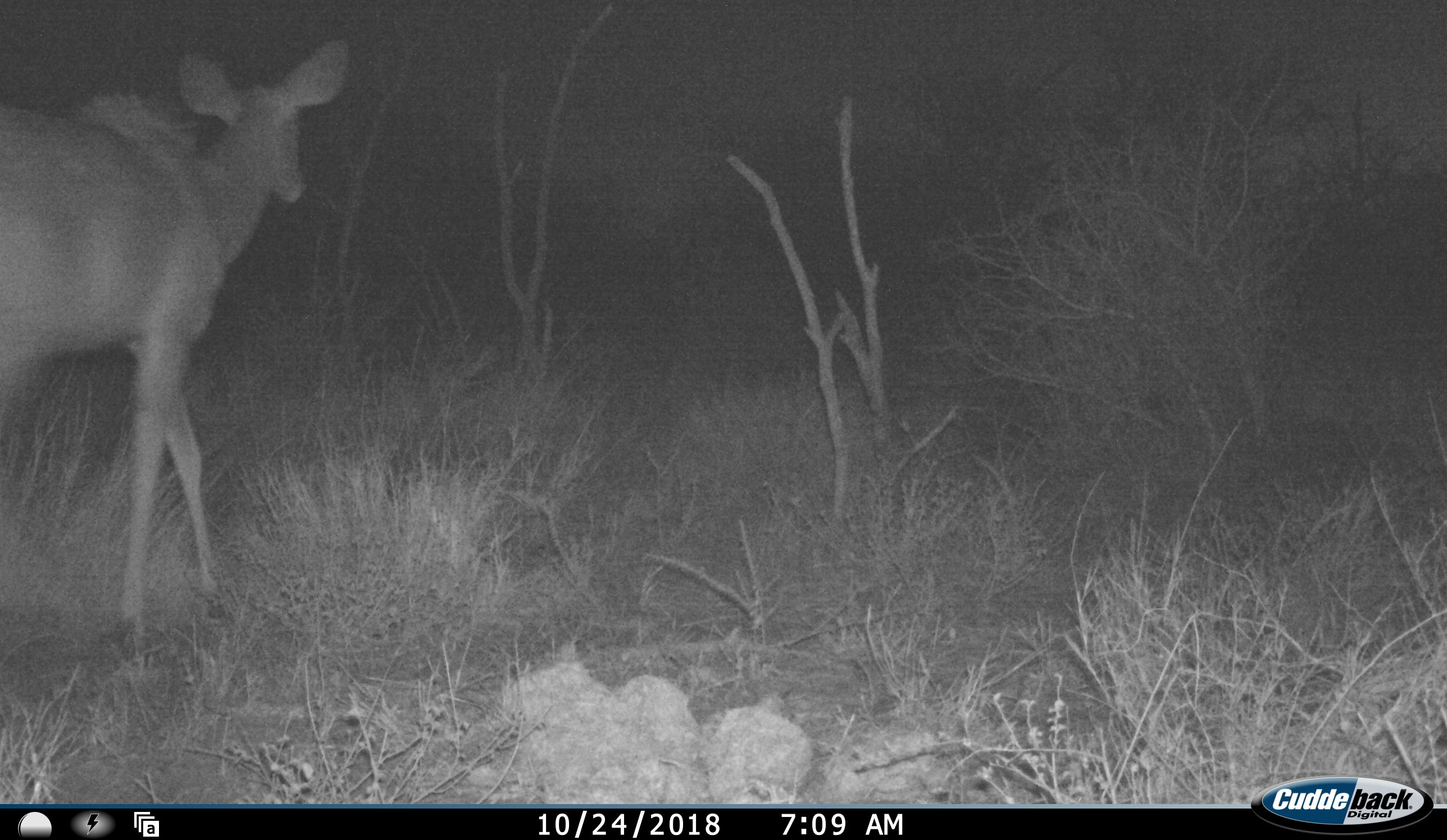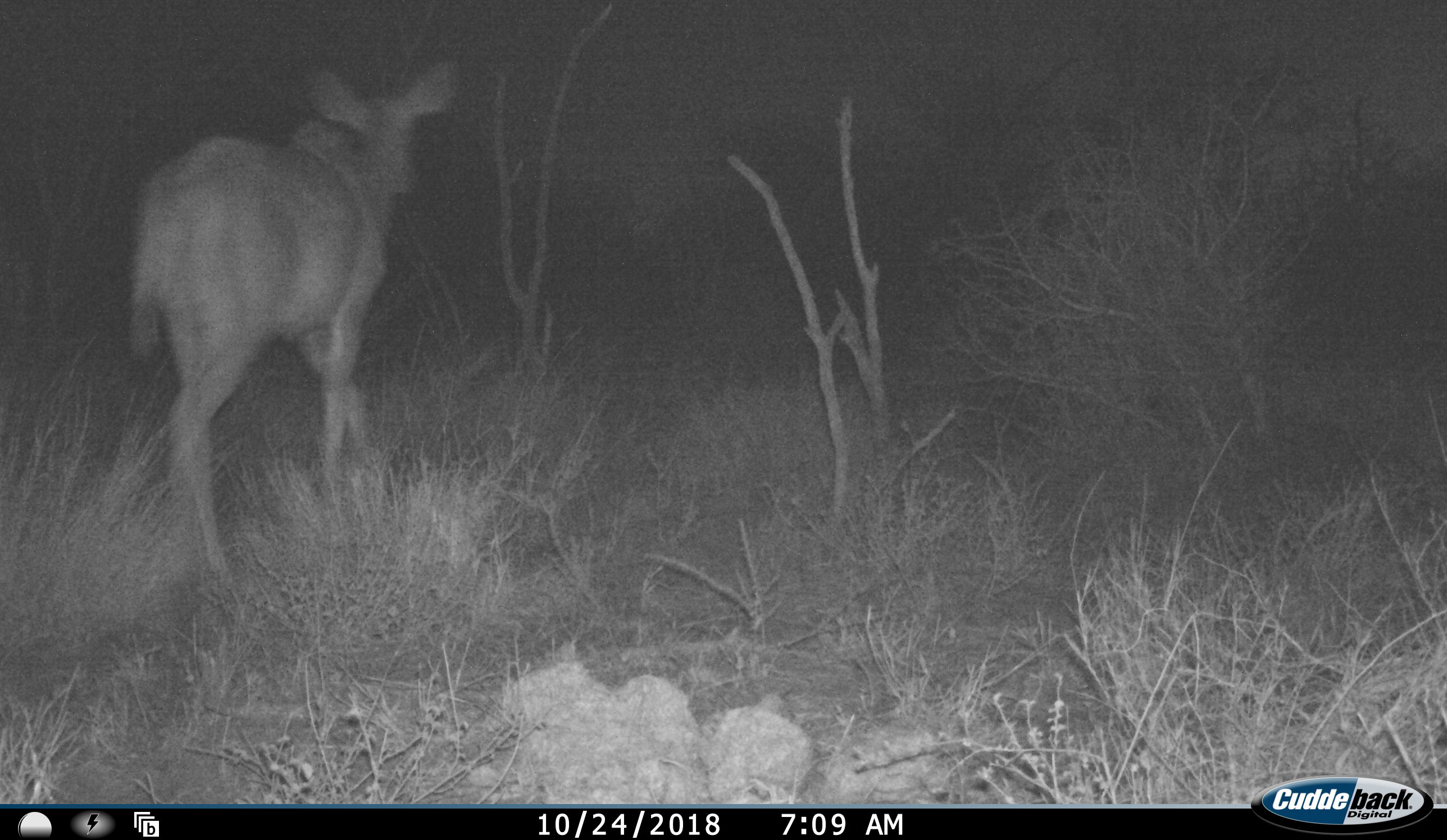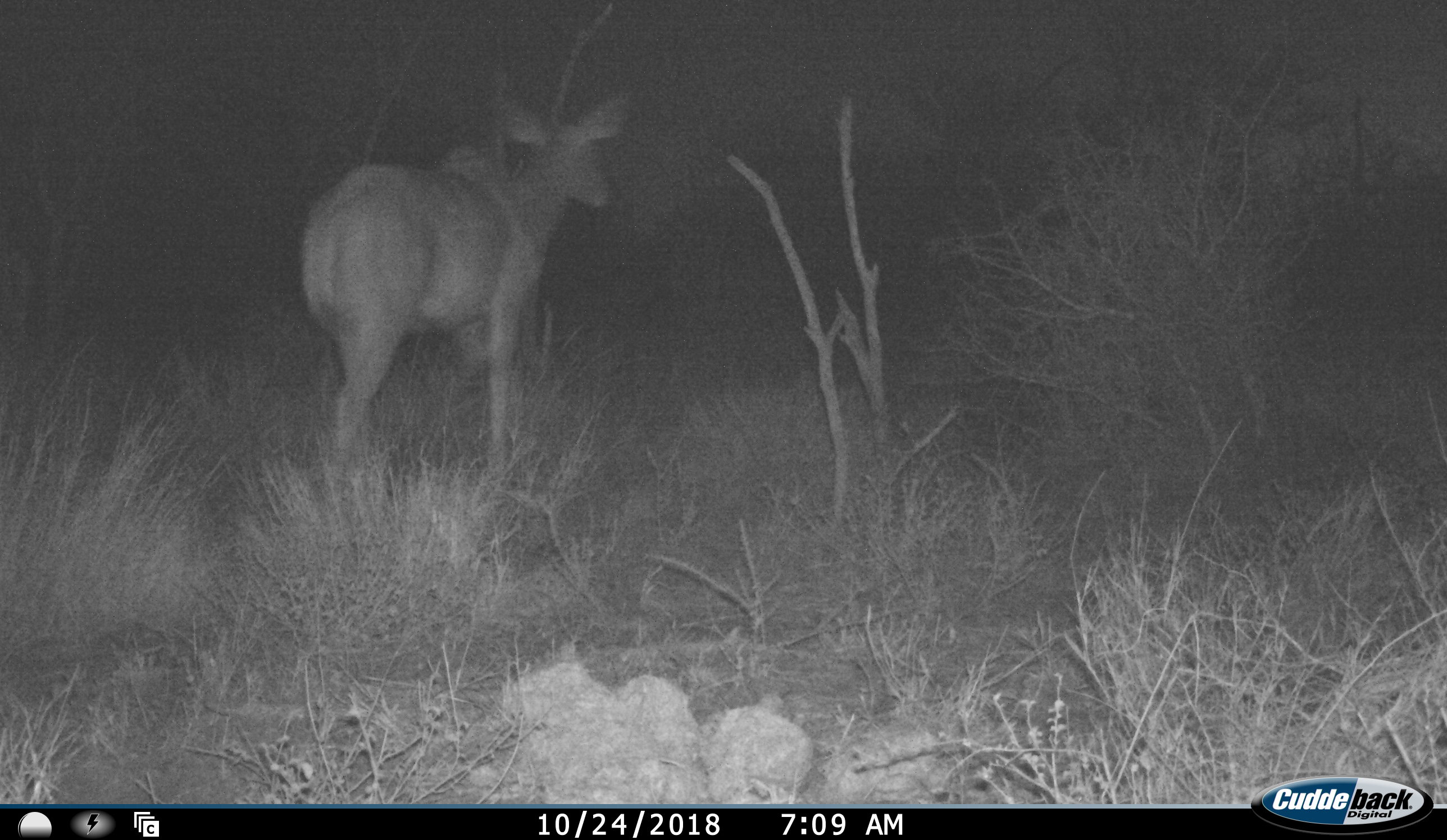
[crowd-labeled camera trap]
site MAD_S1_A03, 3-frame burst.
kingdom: Animalia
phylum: Chordata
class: Mammalia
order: Artiodactyla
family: Bovidae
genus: Aepyceros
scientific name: Aepyceros melampus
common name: impala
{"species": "impala (Aepyceros melampus)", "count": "1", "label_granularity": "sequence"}